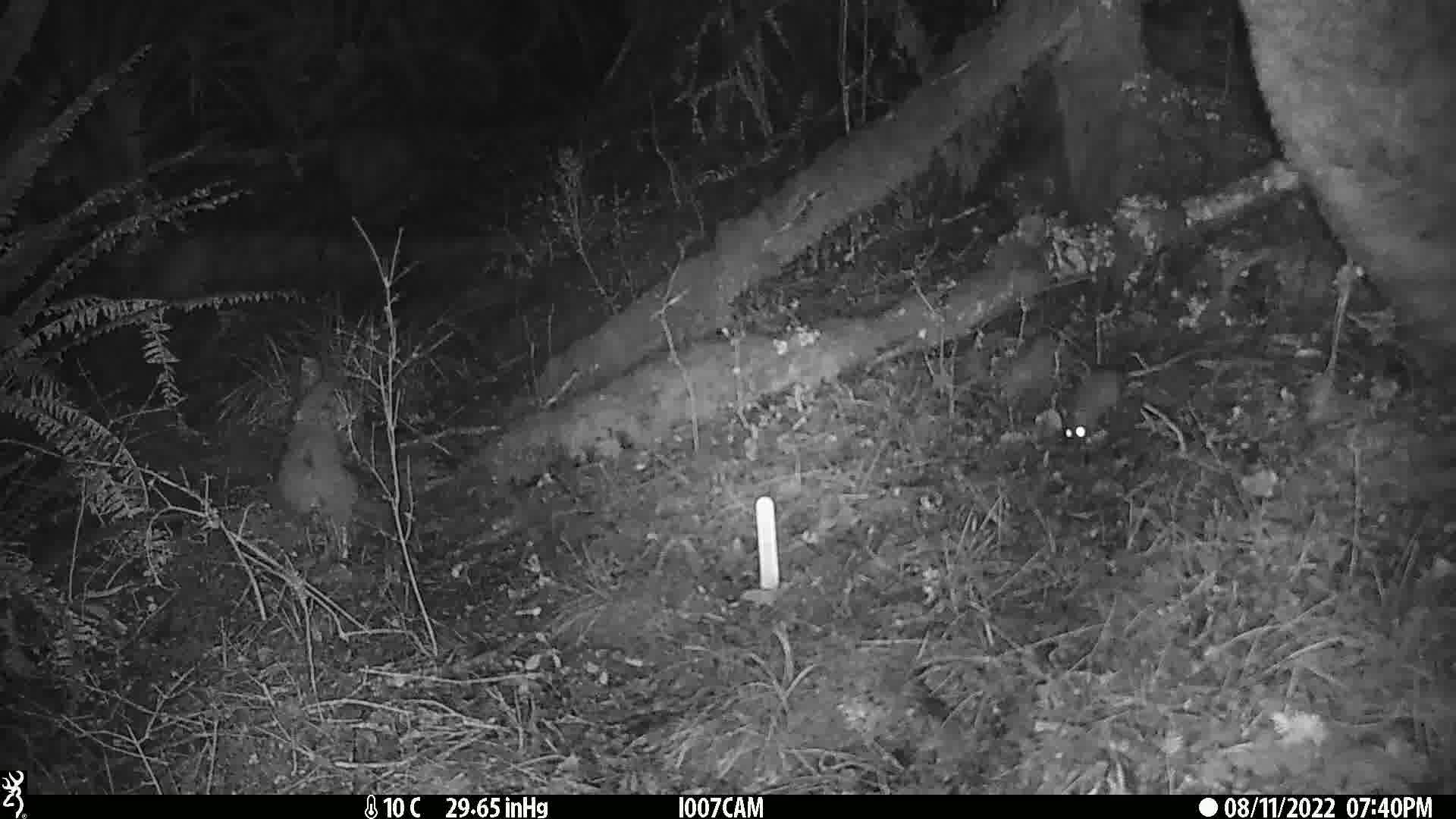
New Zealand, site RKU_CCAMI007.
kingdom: Animalia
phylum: Chordata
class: Mammalia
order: Rodentia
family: Muridae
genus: Rattus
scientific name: Rattus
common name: rat